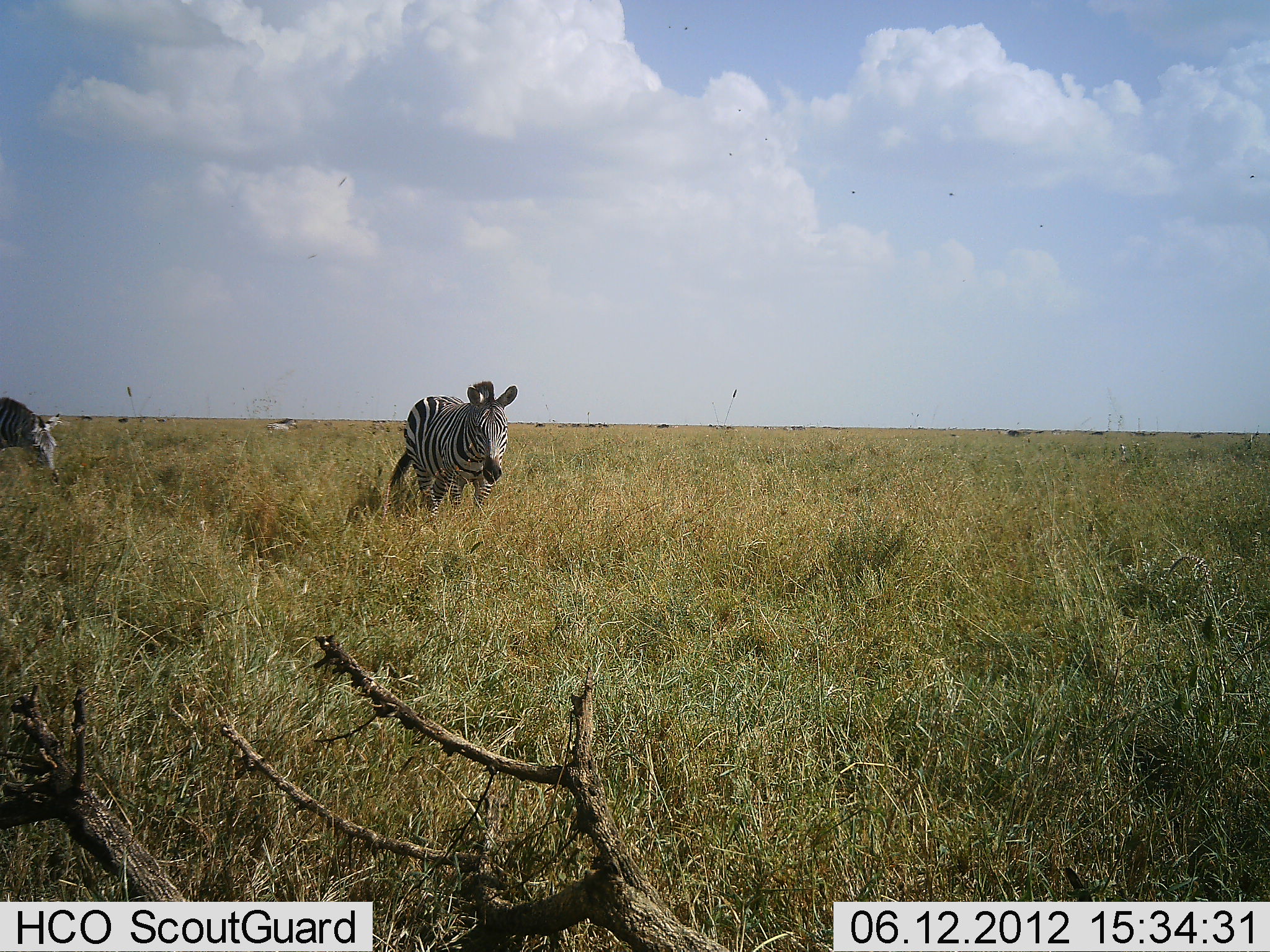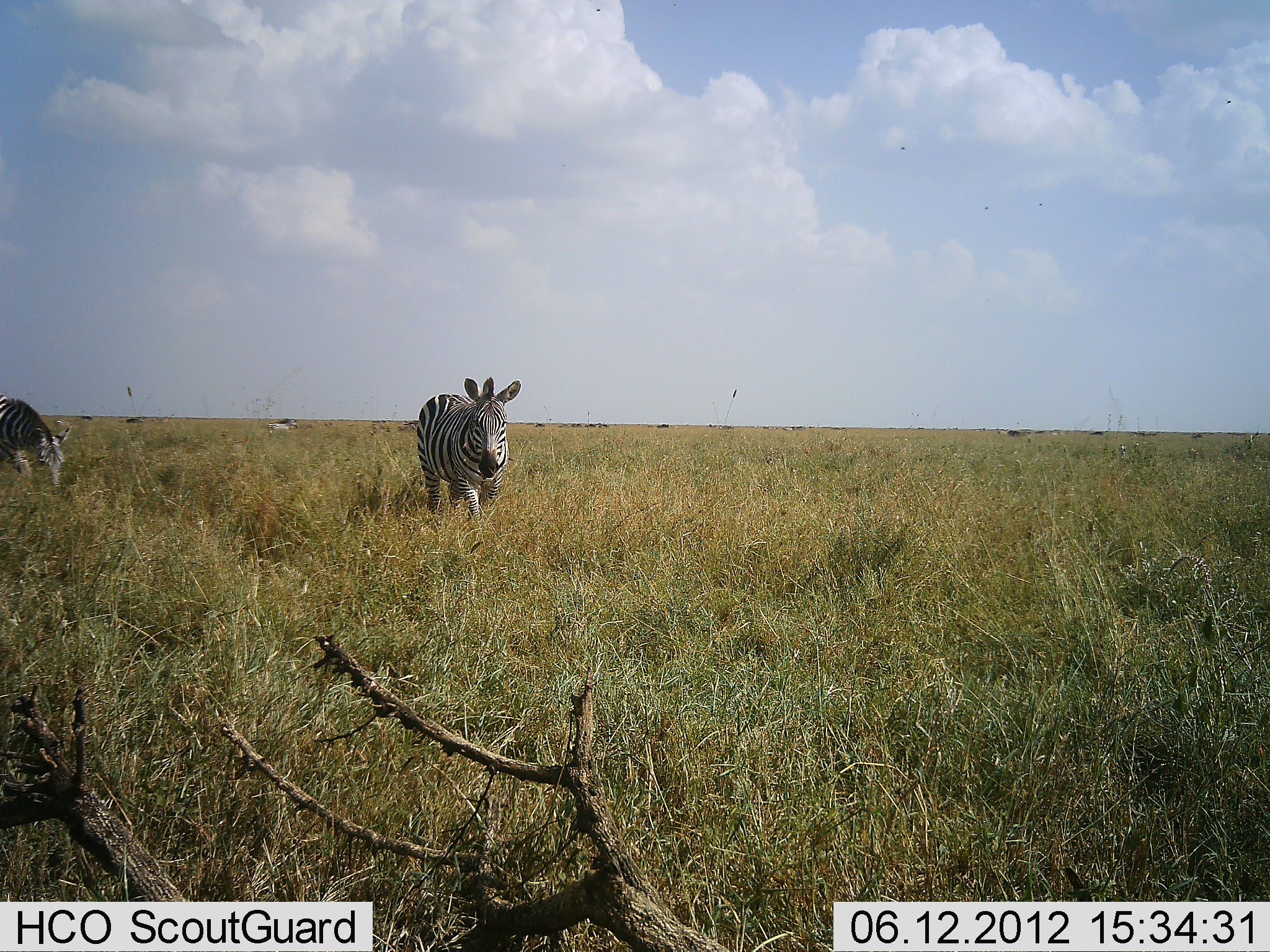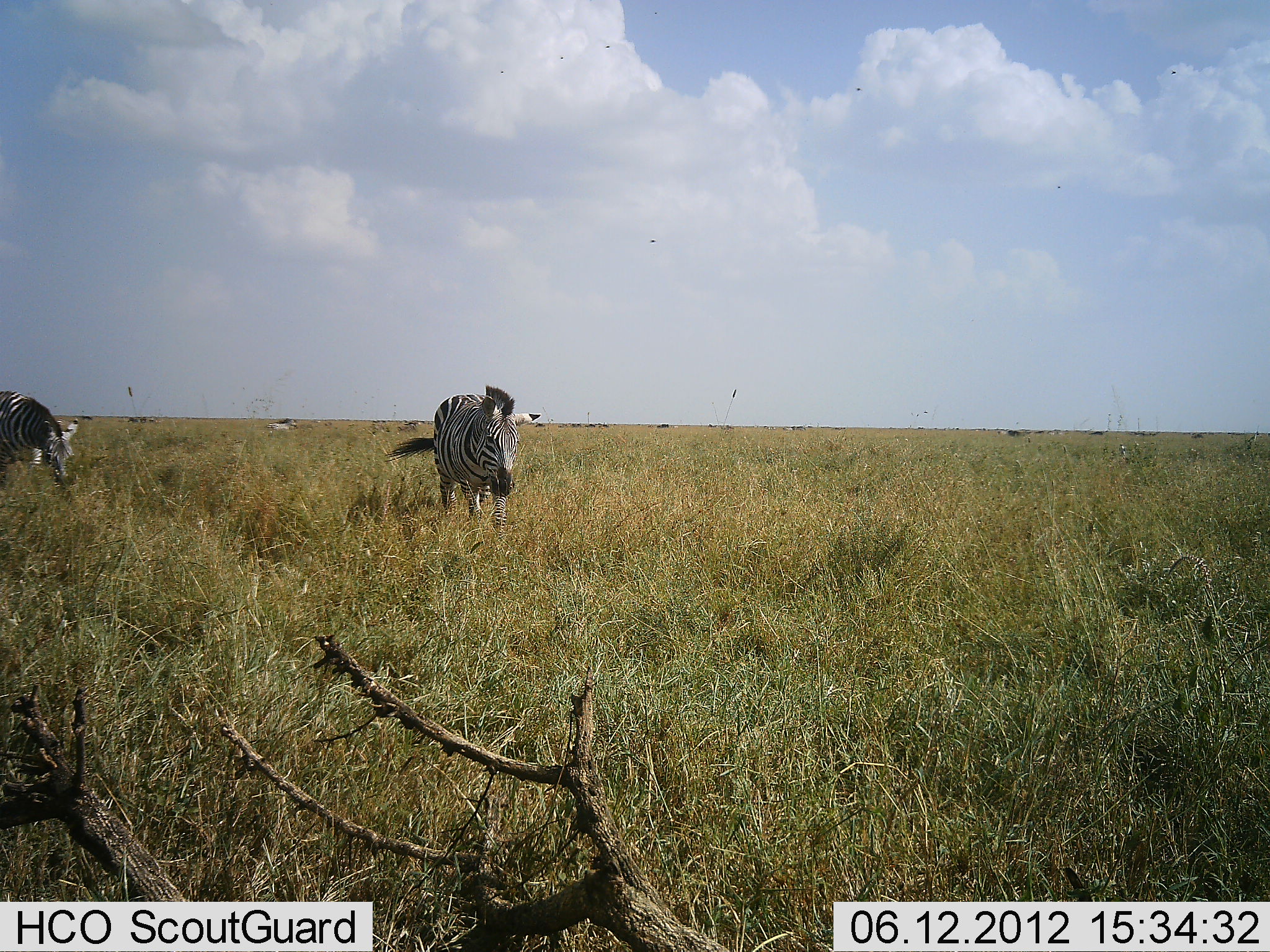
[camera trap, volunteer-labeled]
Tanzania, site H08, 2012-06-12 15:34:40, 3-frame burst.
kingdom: Animalia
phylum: Chordata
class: Mammalia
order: Perissodactyla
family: Equidae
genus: Equus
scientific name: Equus quagga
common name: plains zebra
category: zebra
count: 2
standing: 15%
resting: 0%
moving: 92%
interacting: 0%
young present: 0%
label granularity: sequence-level